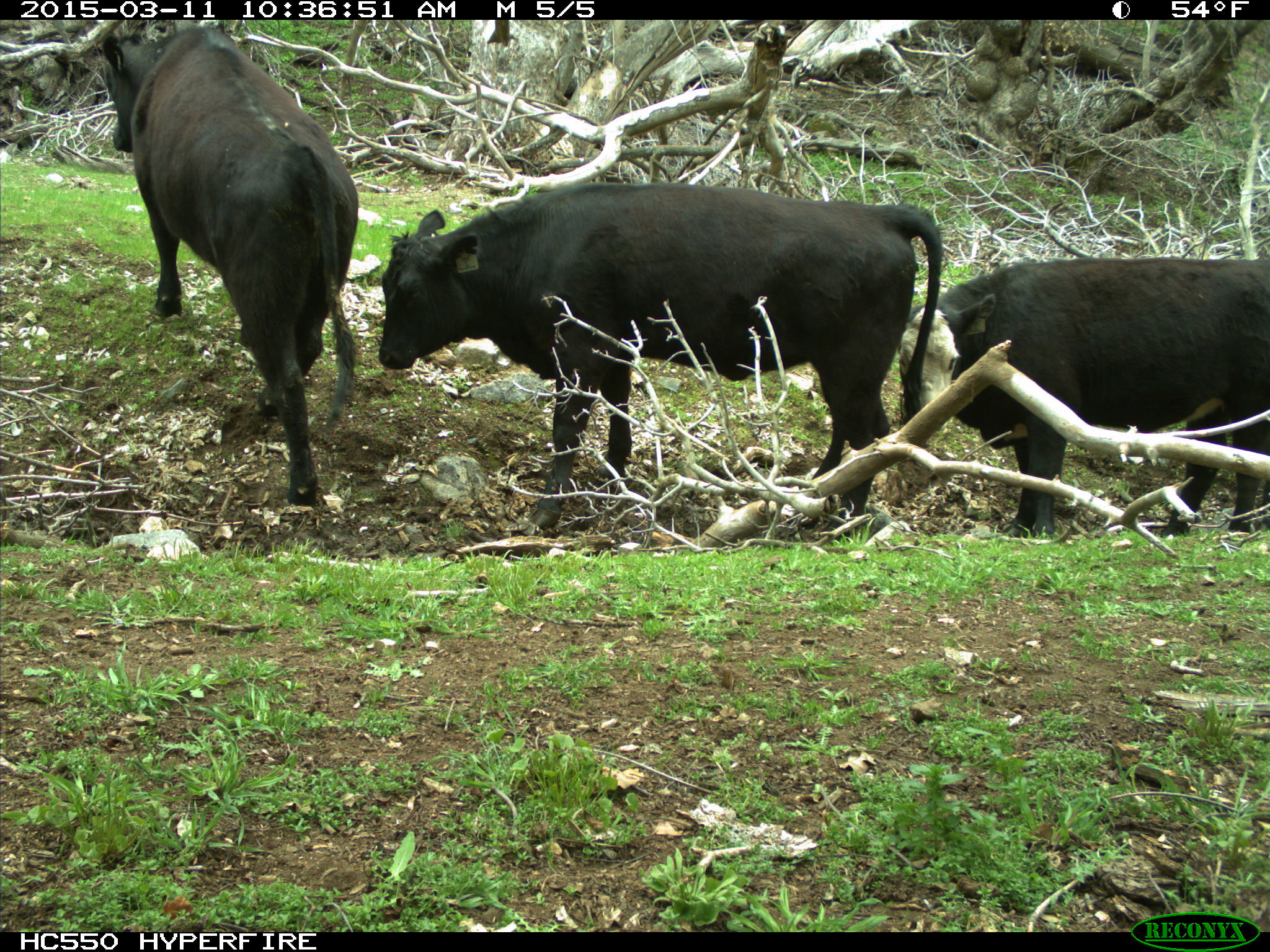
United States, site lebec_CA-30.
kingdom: Animalia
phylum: Chordata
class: Mammalia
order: Artiodactyla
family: Bovidae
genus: Bos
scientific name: Bos taurus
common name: domestic cow